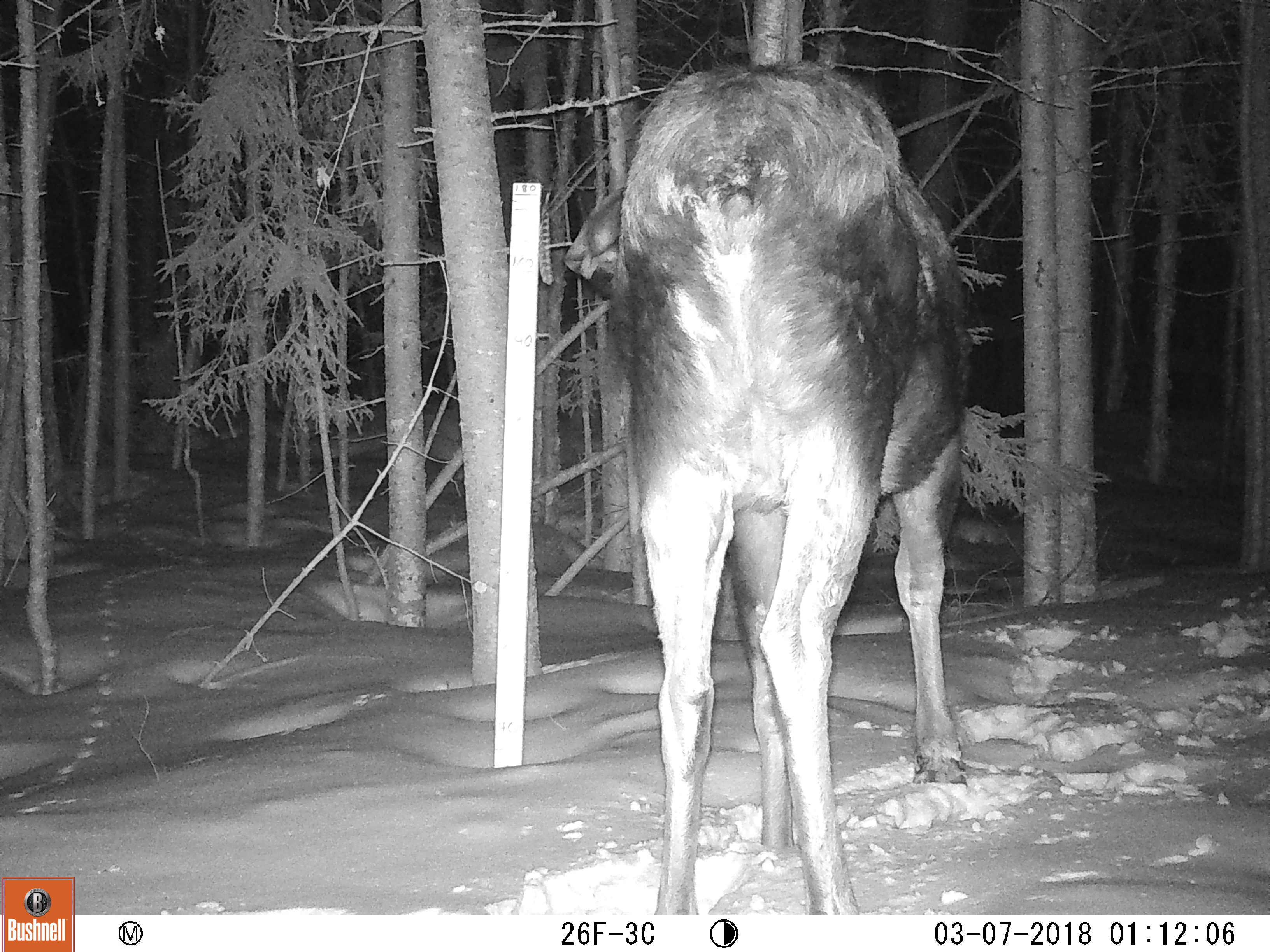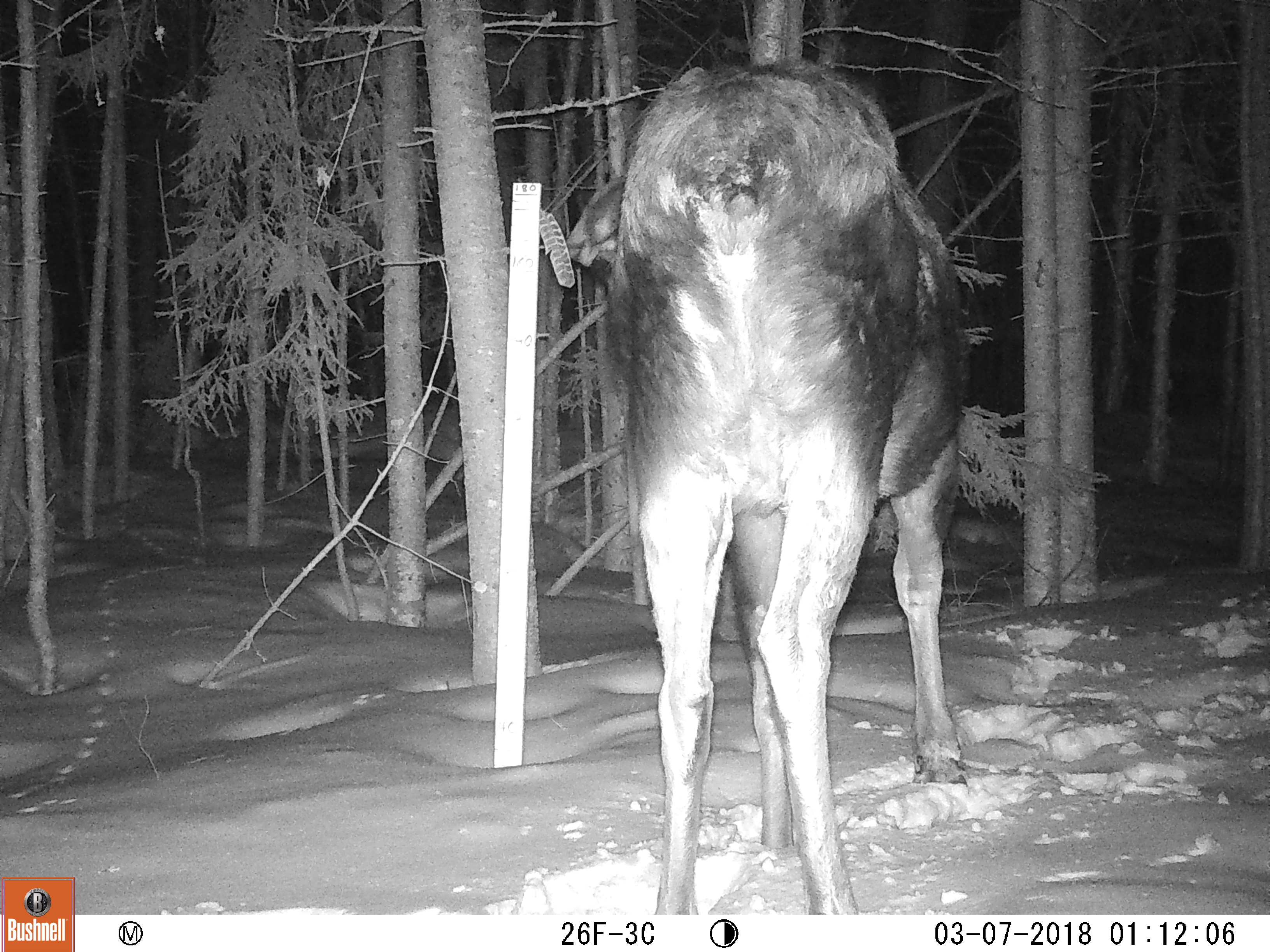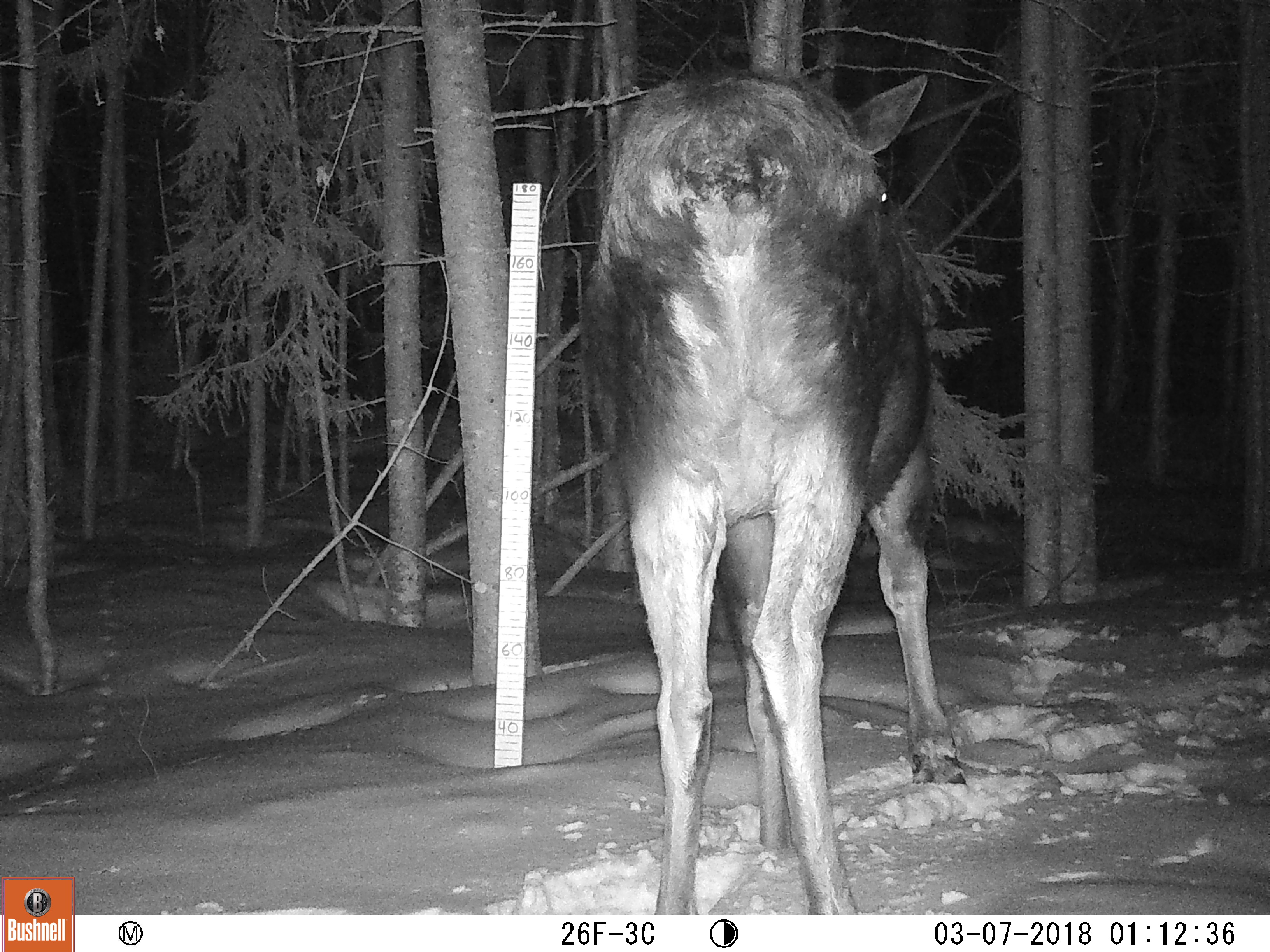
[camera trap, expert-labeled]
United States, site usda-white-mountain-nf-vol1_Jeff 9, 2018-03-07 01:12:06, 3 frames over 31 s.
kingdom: Animalia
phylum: Chordata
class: Mammalia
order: Artiodactyla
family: Cervidae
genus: Alces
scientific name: Alces alces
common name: moose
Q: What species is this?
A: Moose (Alces alces).